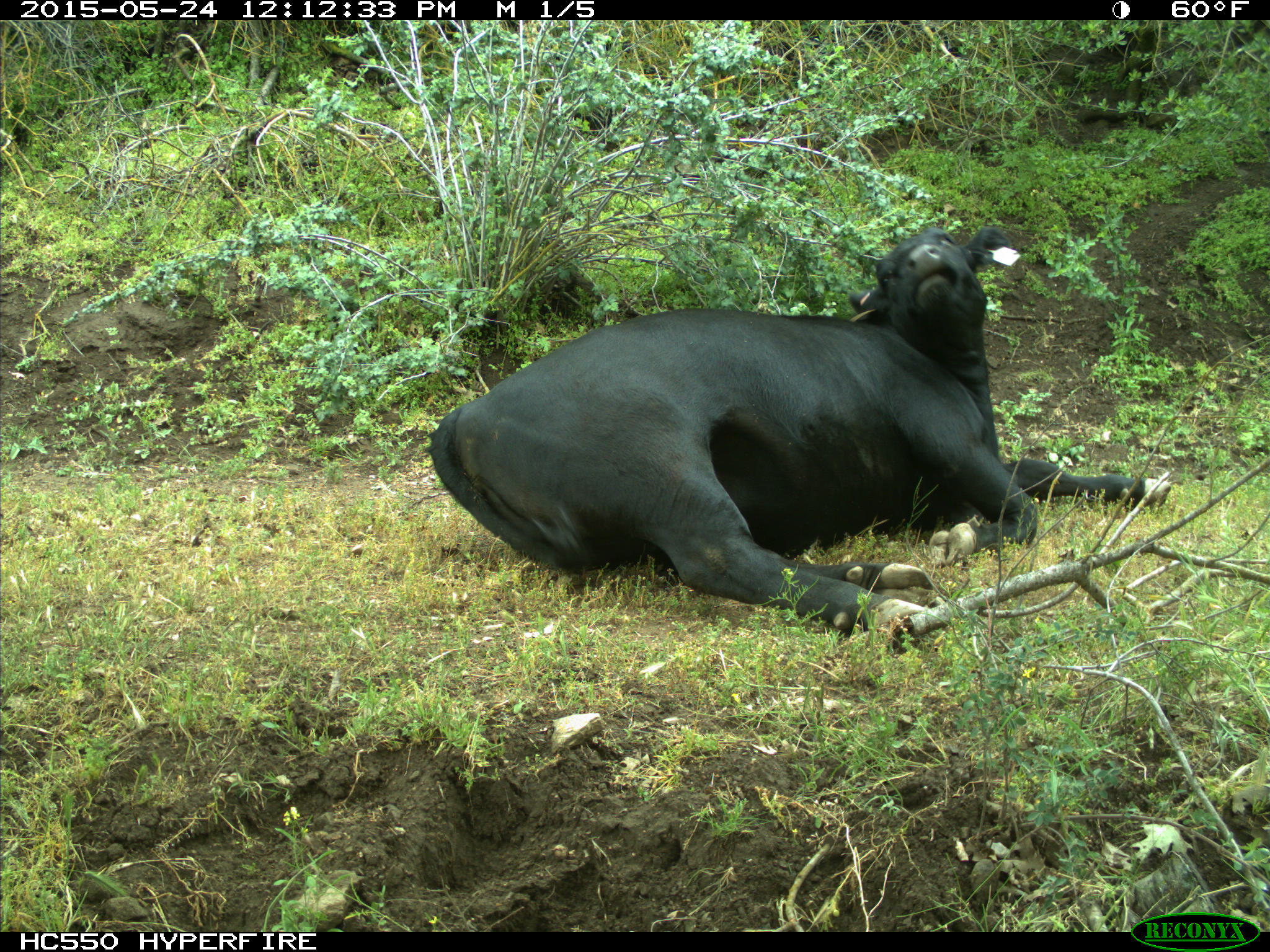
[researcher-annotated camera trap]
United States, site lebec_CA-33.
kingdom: Animalia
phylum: Chordata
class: Mammalia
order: Artiodactyla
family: Bovidae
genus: Bos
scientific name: Bos taurus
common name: domestic cow